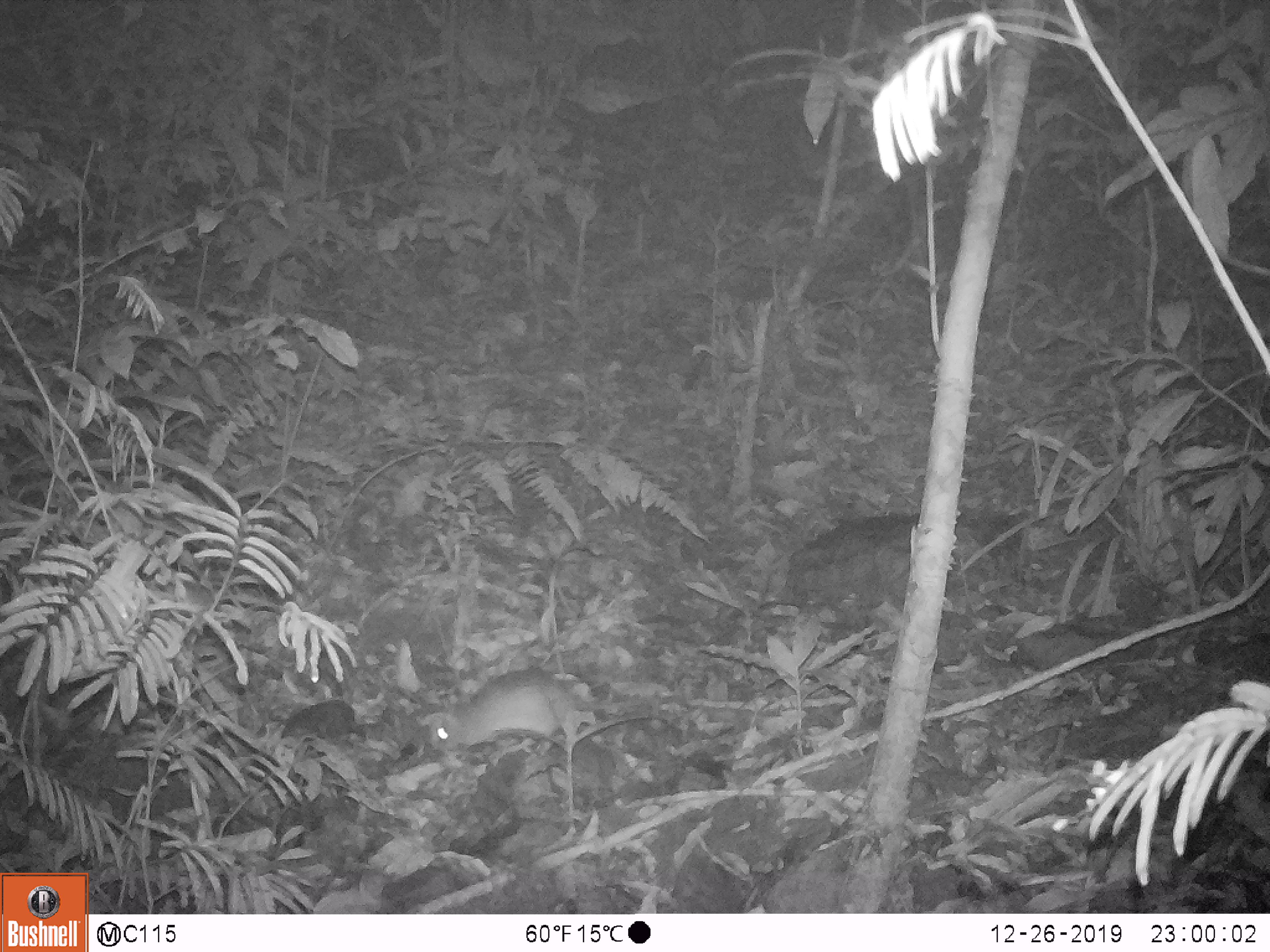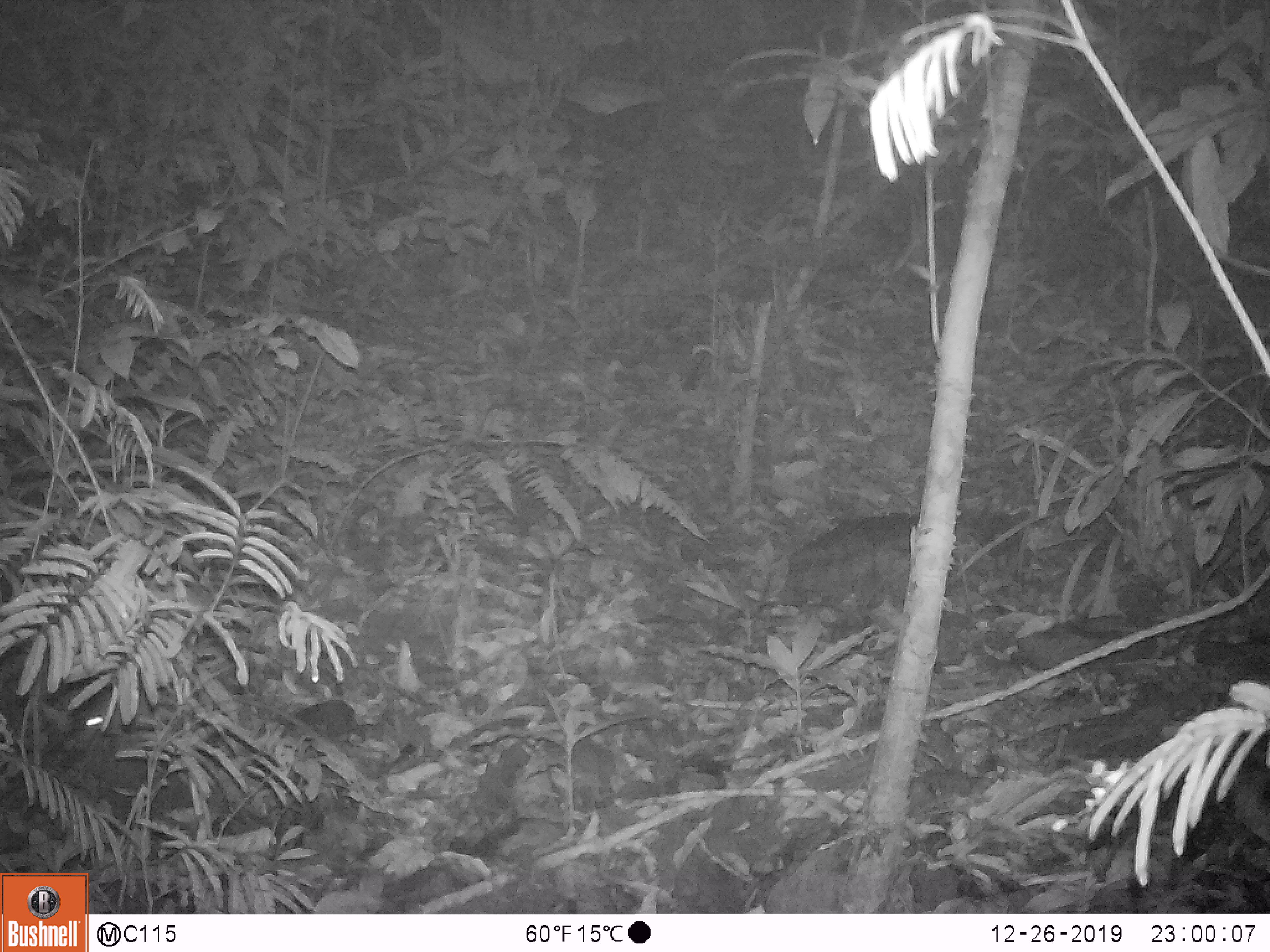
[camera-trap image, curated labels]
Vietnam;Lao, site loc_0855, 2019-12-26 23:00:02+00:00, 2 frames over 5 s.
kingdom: Animalia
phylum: Chordata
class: Mammalia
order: Rodentia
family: Muridae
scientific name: Muridae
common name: old-world mice and rats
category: unidentified murid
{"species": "unidentified murid (old-world mice and rats) (Muridae)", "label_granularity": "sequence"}